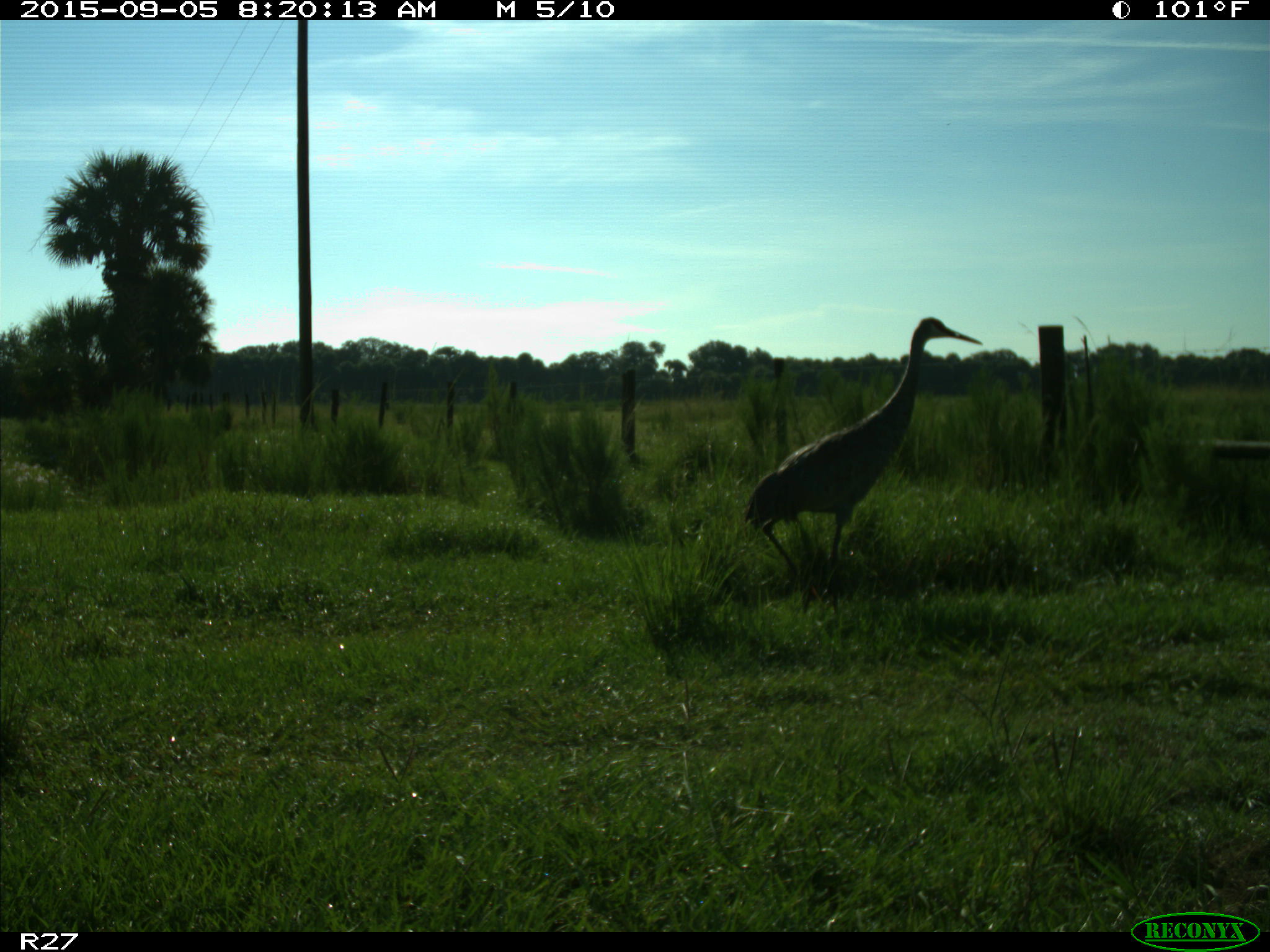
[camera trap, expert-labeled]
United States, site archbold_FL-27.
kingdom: Animalia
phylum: Chordata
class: Aves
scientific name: Aves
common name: birds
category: unidentified bird